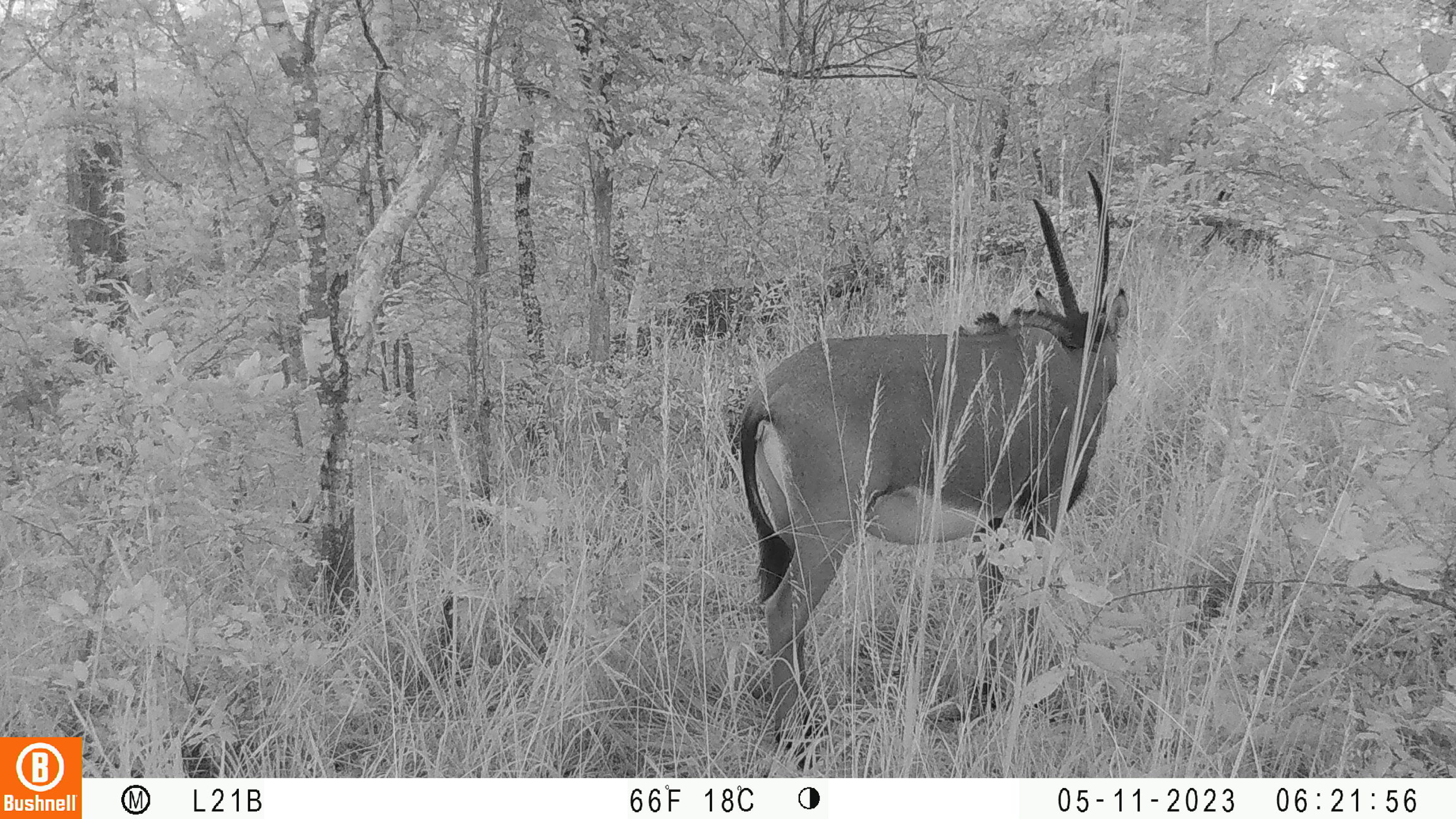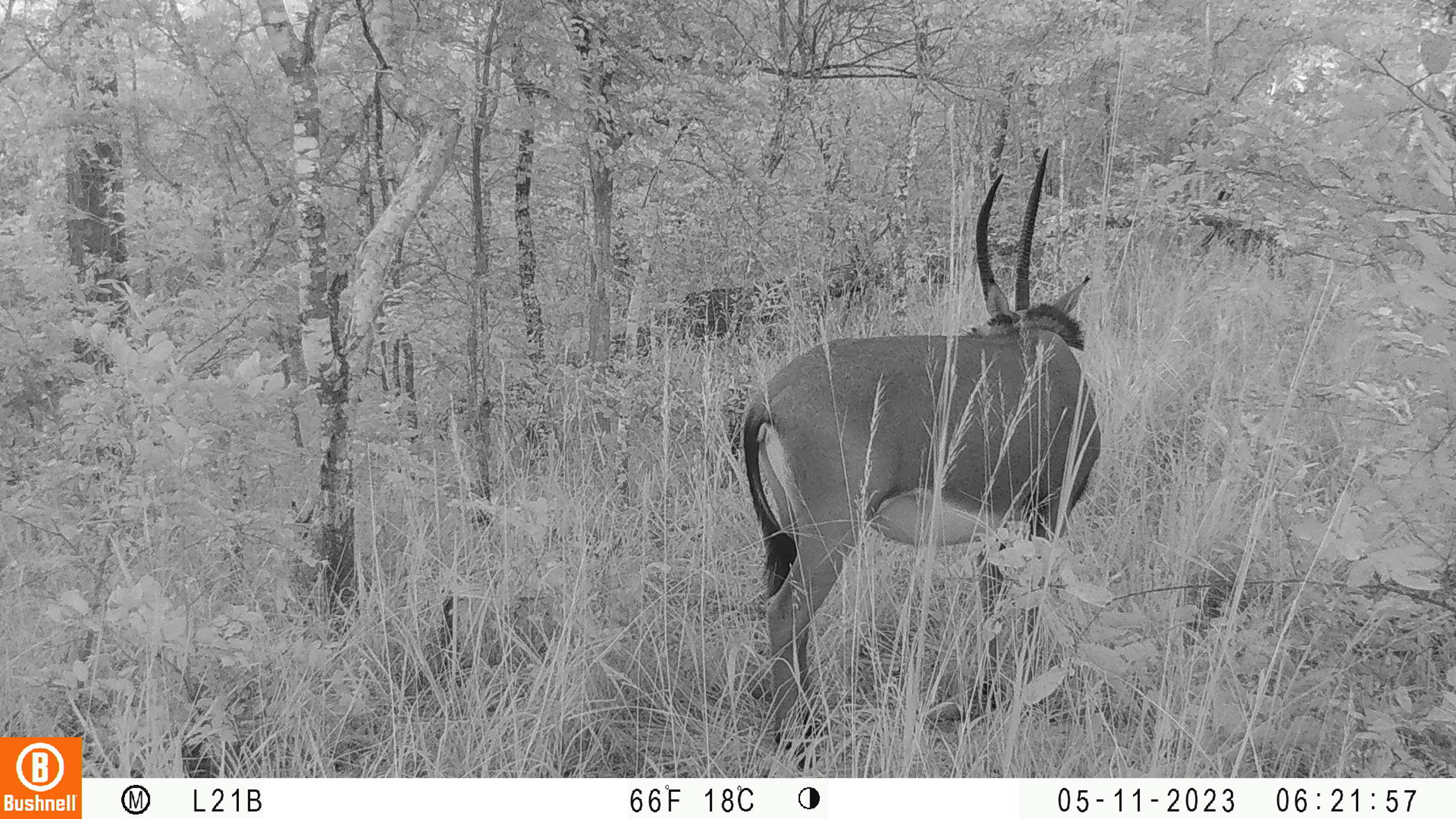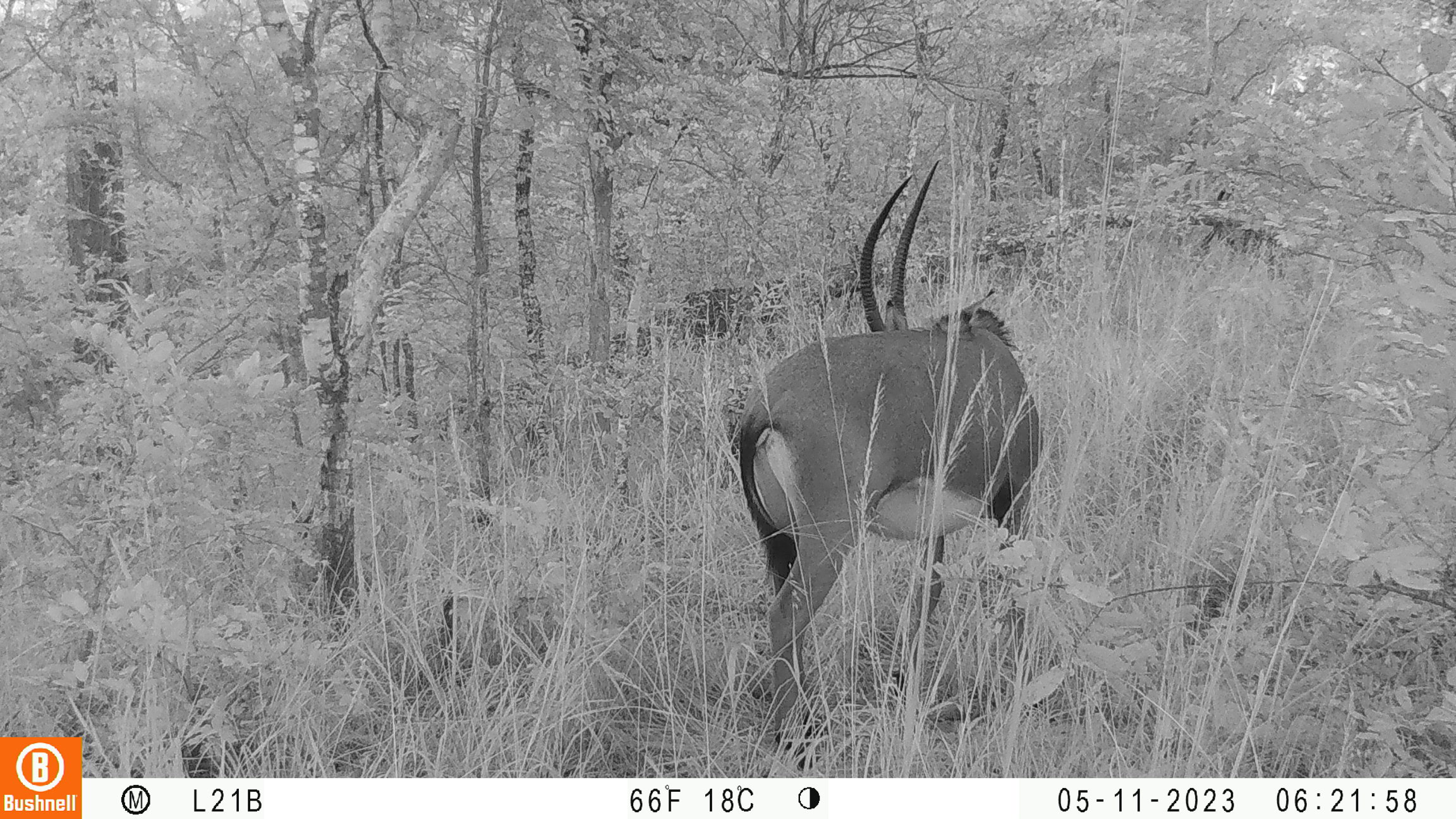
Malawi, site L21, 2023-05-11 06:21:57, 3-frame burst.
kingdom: Animalia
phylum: Chordata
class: Mammalia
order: Artiodactyla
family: Bovidae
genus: Hippotragus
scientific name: Hippotragus niger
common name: sable antelope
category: sable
Sable (sable antelope) (Hippotragus niger), count 1.